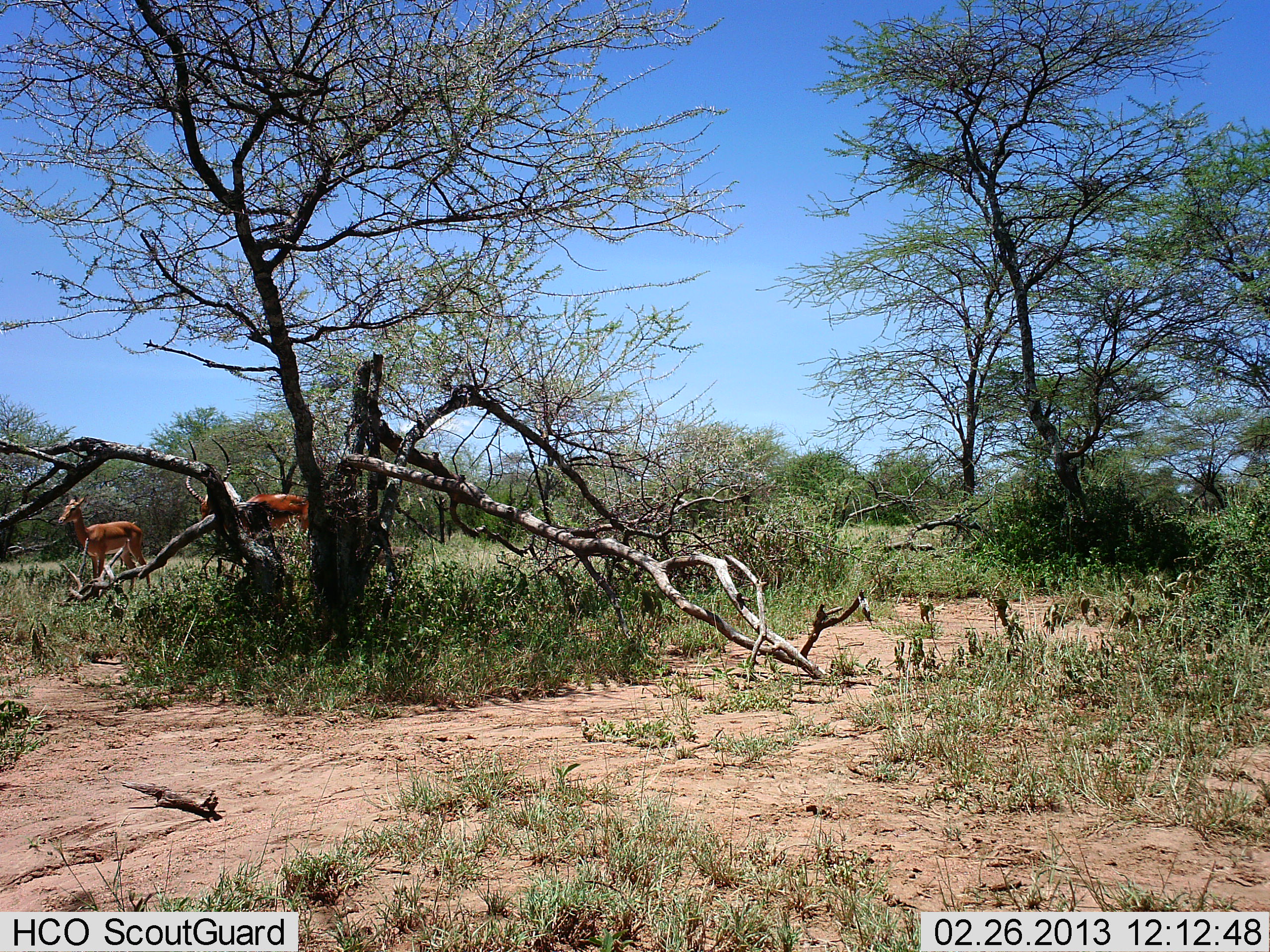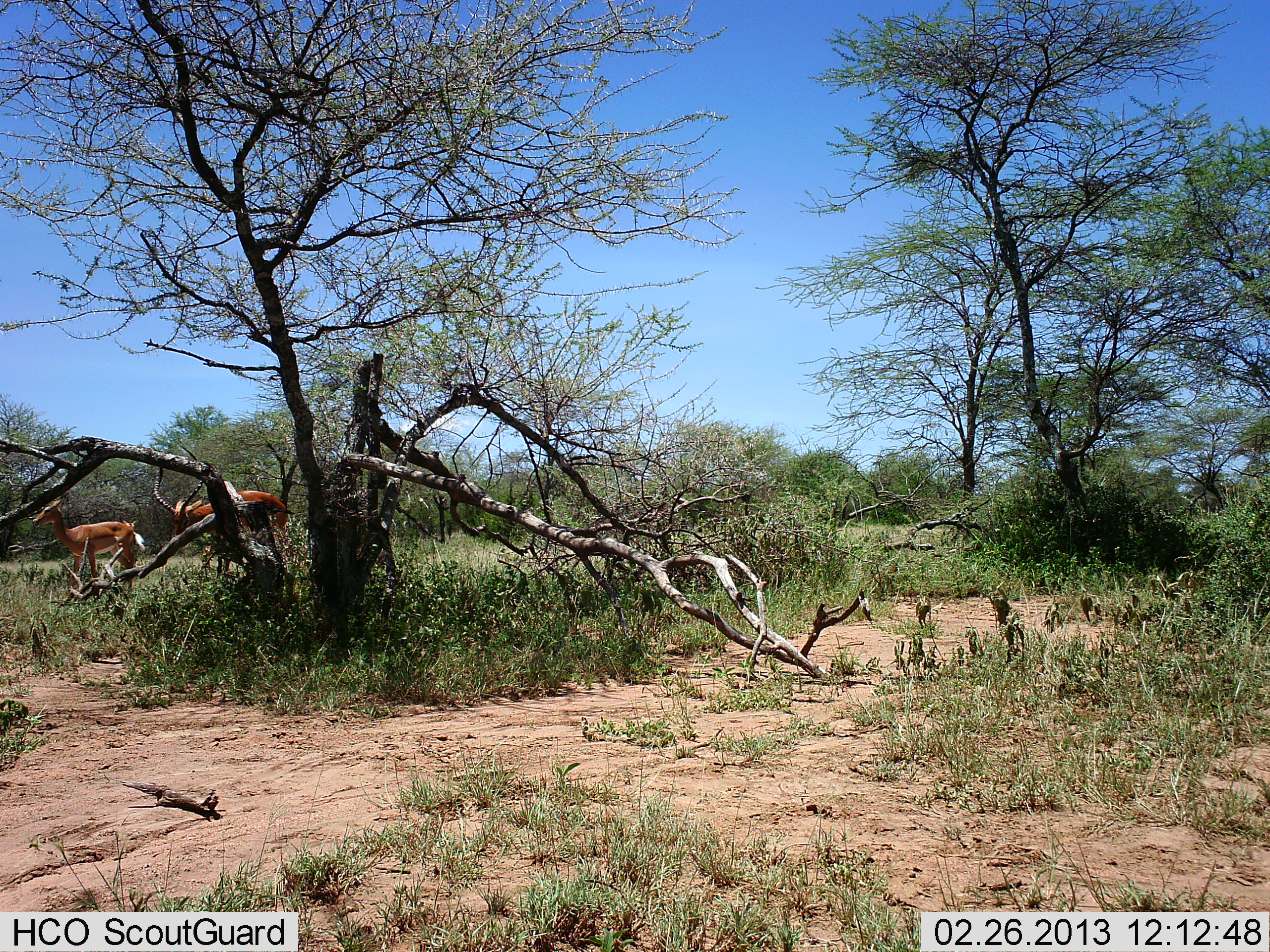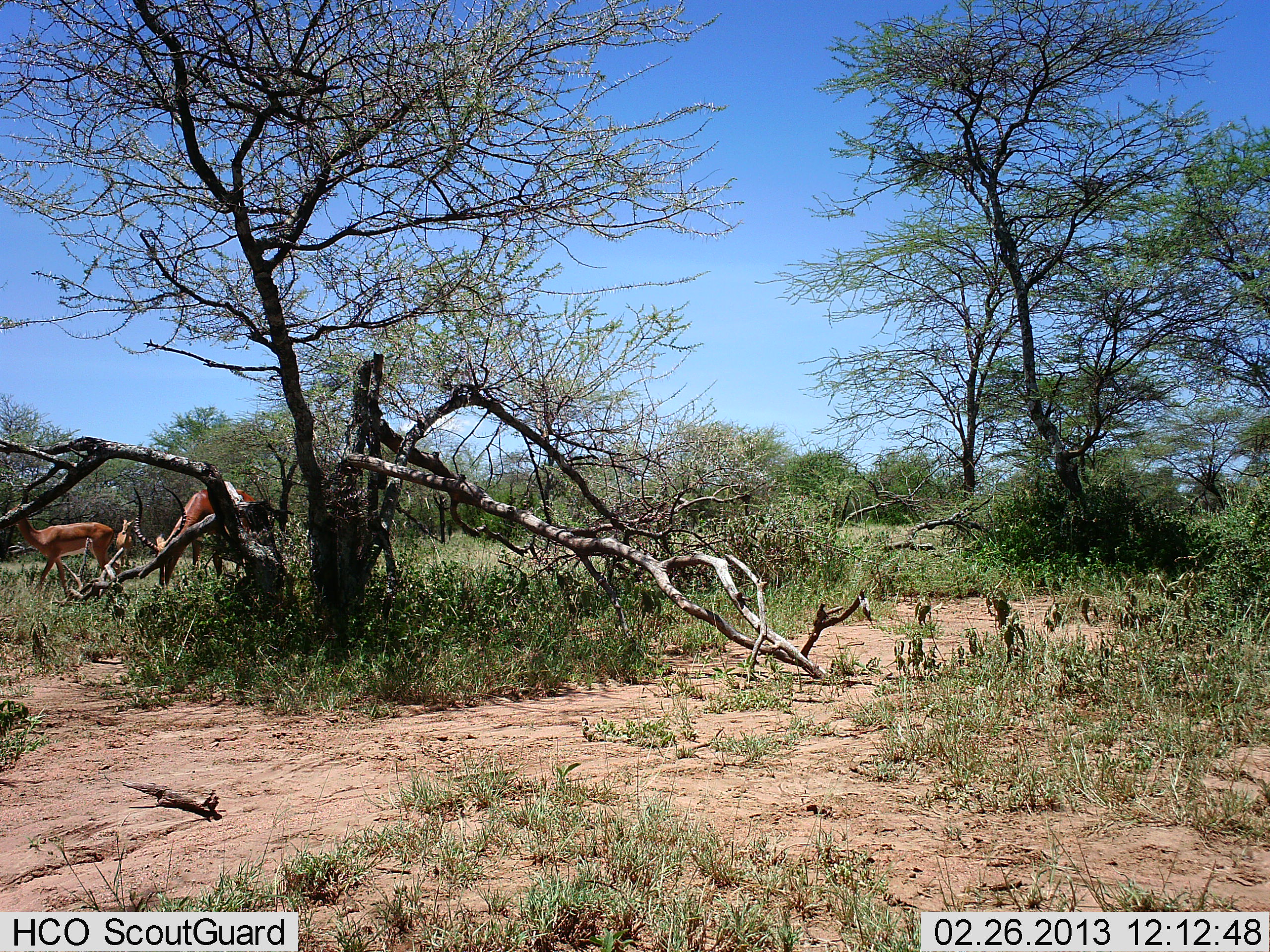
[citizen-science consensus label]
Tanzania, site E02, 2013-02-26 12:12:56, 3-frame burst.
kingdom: Animalia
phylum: Chordata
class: Mammalia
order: Artiodactyla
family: Bovidae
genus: Aepyceros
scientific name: Aepyceros melampus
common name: impala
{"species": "impala (Aepyceros melampus)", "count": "2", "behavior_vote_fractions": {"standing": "33%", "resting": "0%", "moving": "67%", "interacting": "5%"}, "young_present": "14%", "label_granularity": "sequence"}